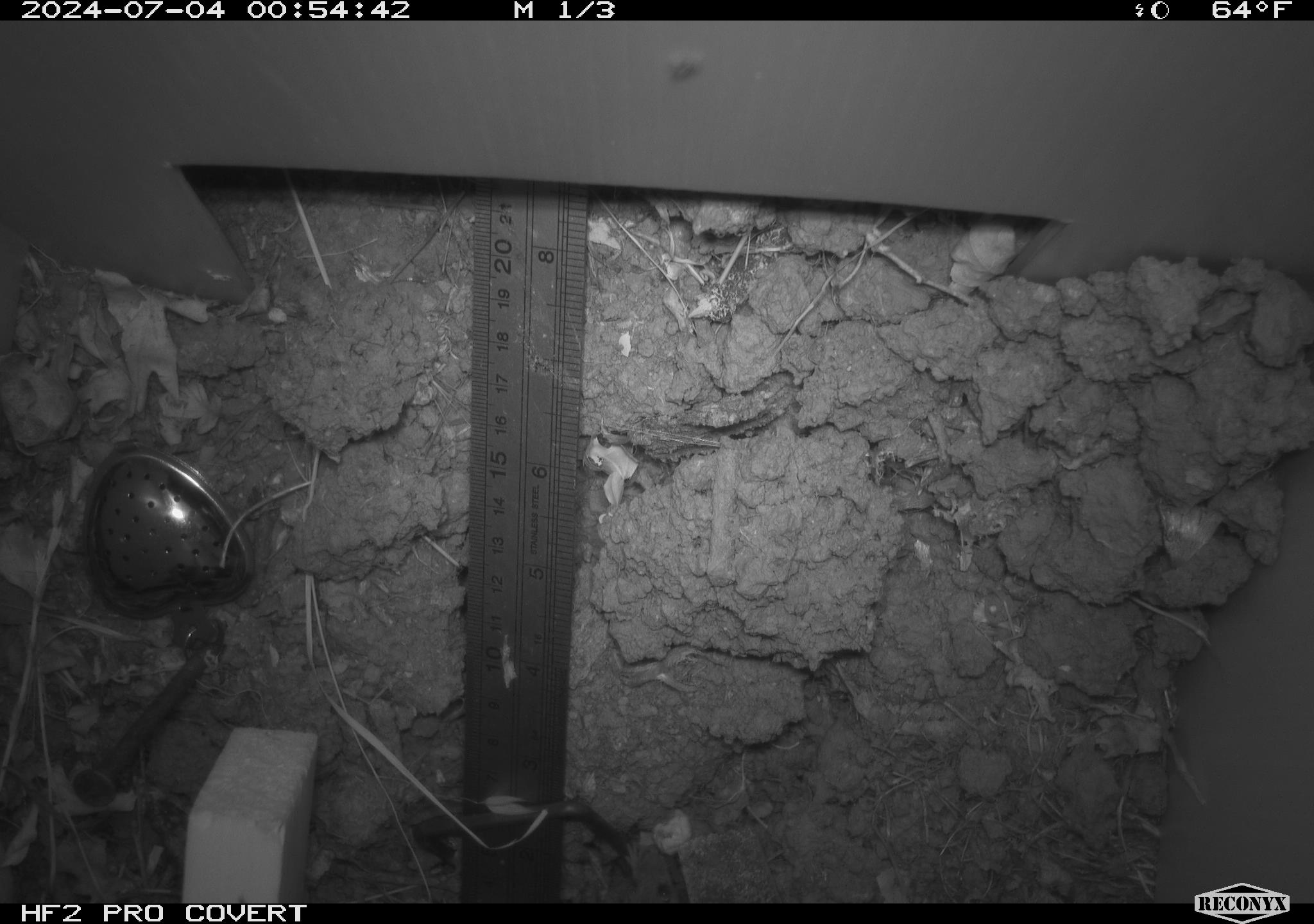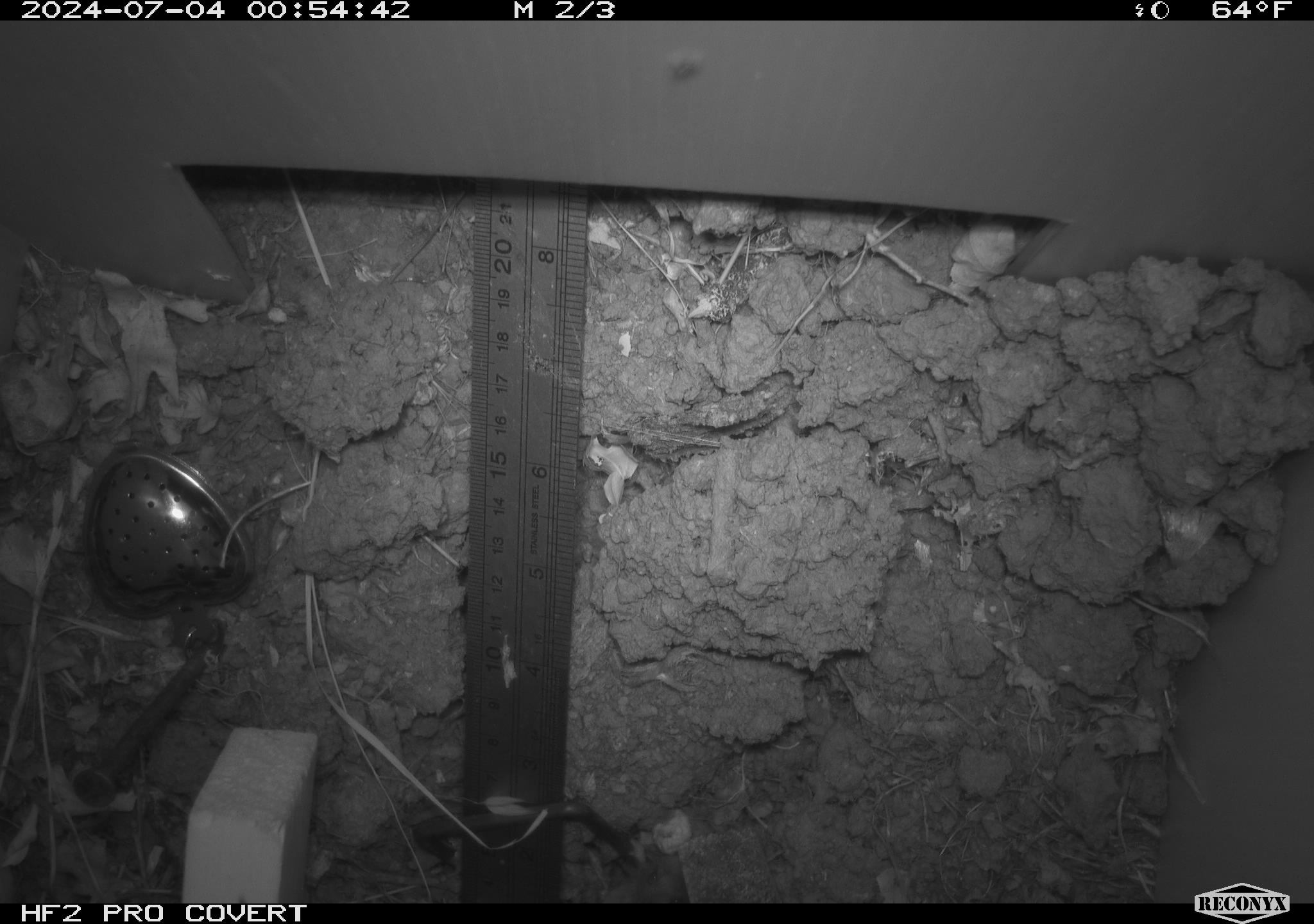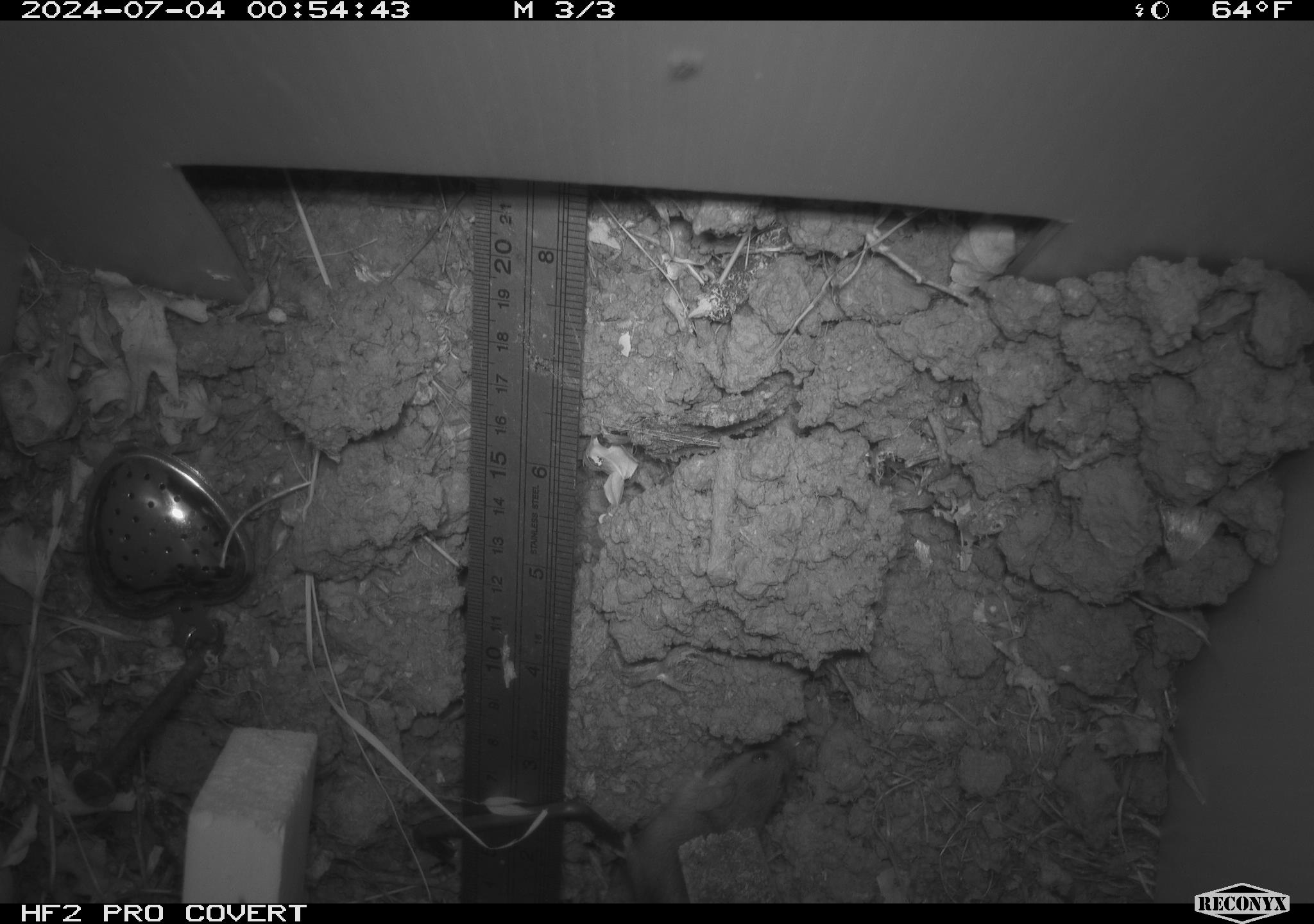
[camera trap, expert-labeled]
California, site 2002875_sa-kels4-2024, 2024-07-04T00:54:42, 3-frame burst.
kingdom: Animalia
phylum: Chordata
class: Mammalia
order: Rodentia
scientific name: Rodentia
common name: rodent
Rodent (Rodentia).